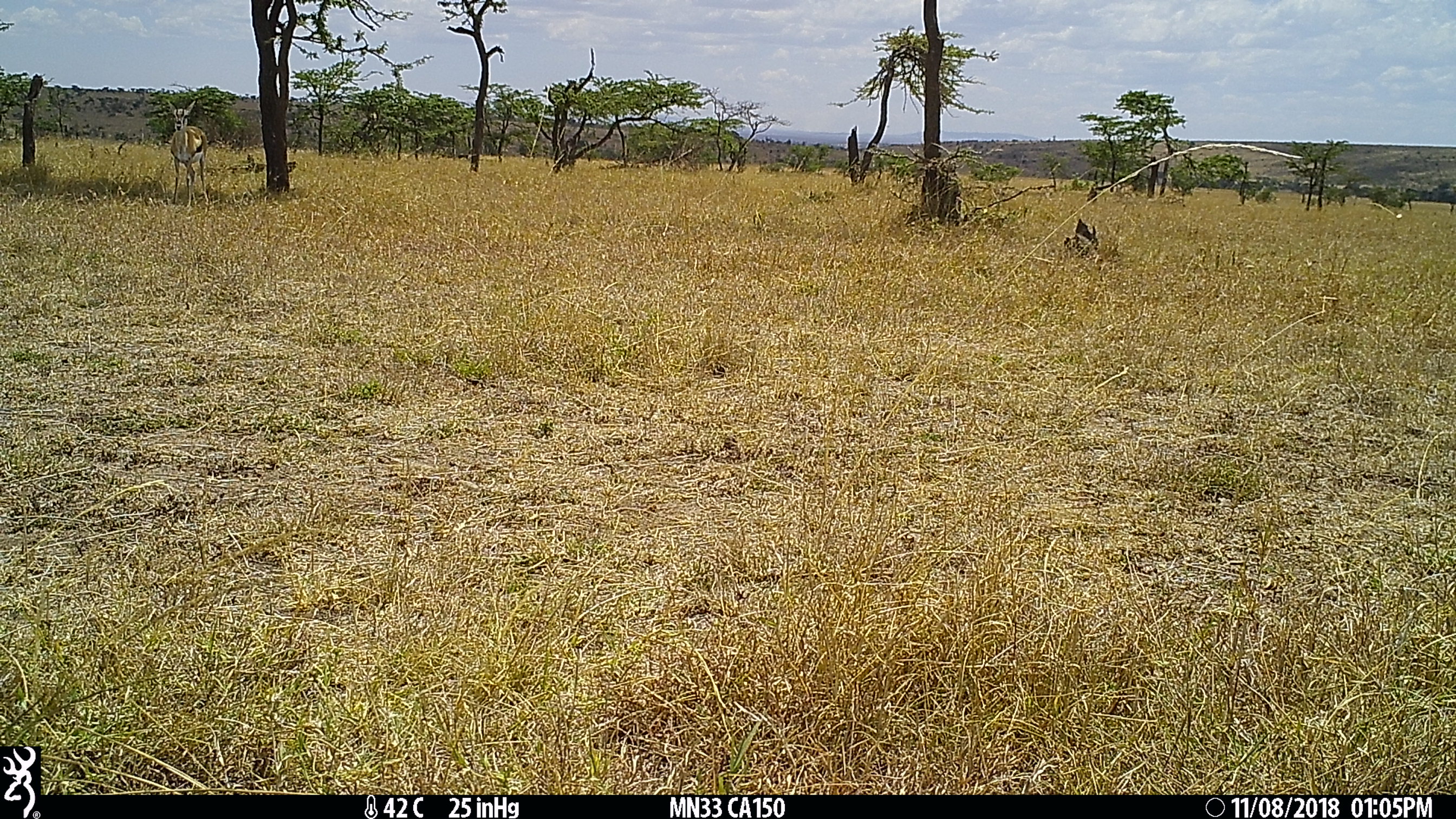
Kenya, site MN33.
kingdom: Animalia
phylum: Chordata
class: Mammalia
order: Artiodactyla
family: Bovidae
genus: Eudorcas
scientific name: Eudorcas thomsonii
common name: thomon's gazelle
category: gazelle thomsons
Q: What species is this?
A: Gazelle thomsons (thomon's gazelle) (Eudorcas thomsonii).